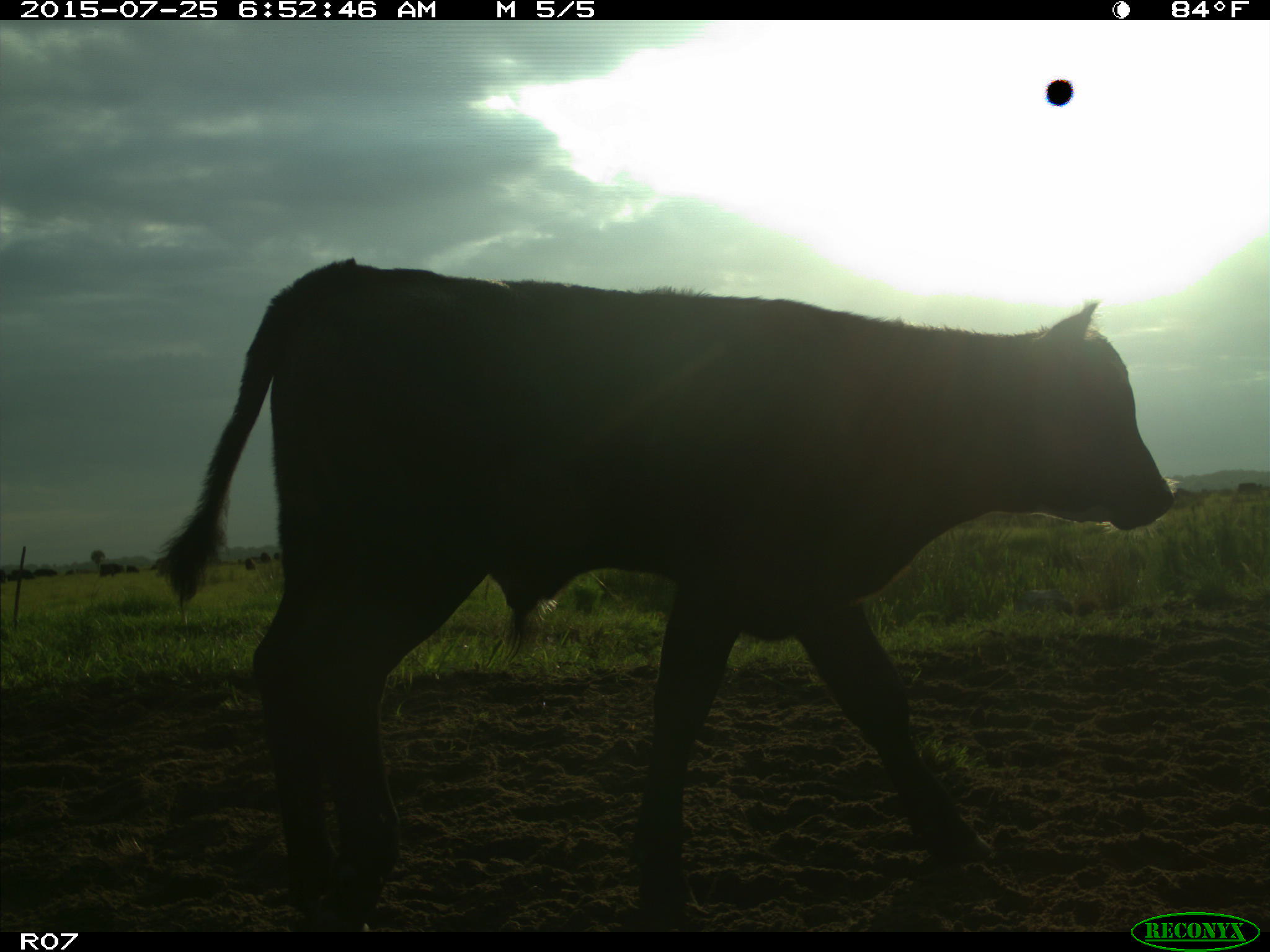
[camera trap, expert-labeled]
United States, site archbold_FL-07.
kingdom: Animalia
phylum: Chordata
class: Mammalia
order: Artiodactyla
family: Bovidae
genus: Bos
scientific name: Bos taurus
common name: domestic cow